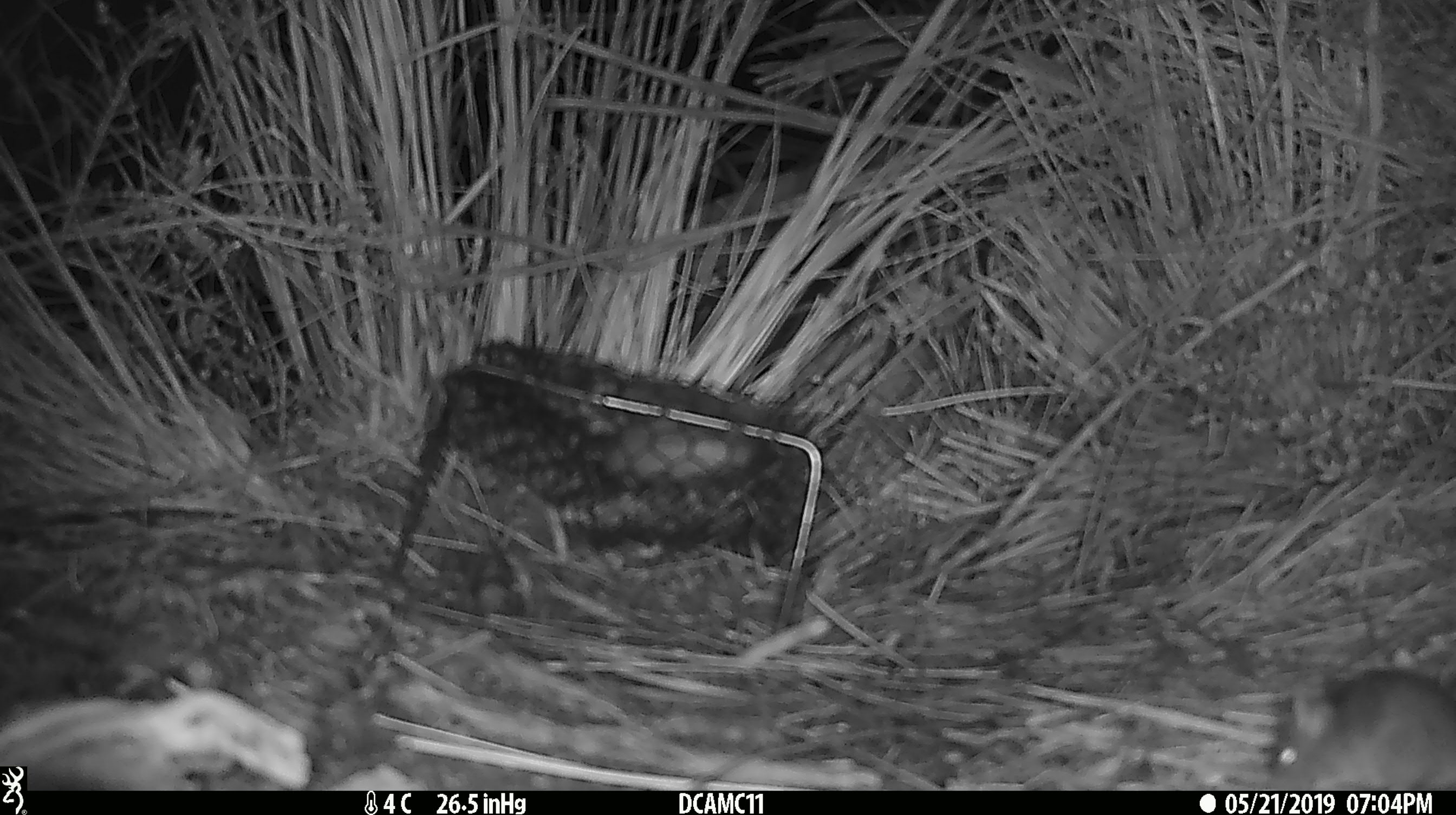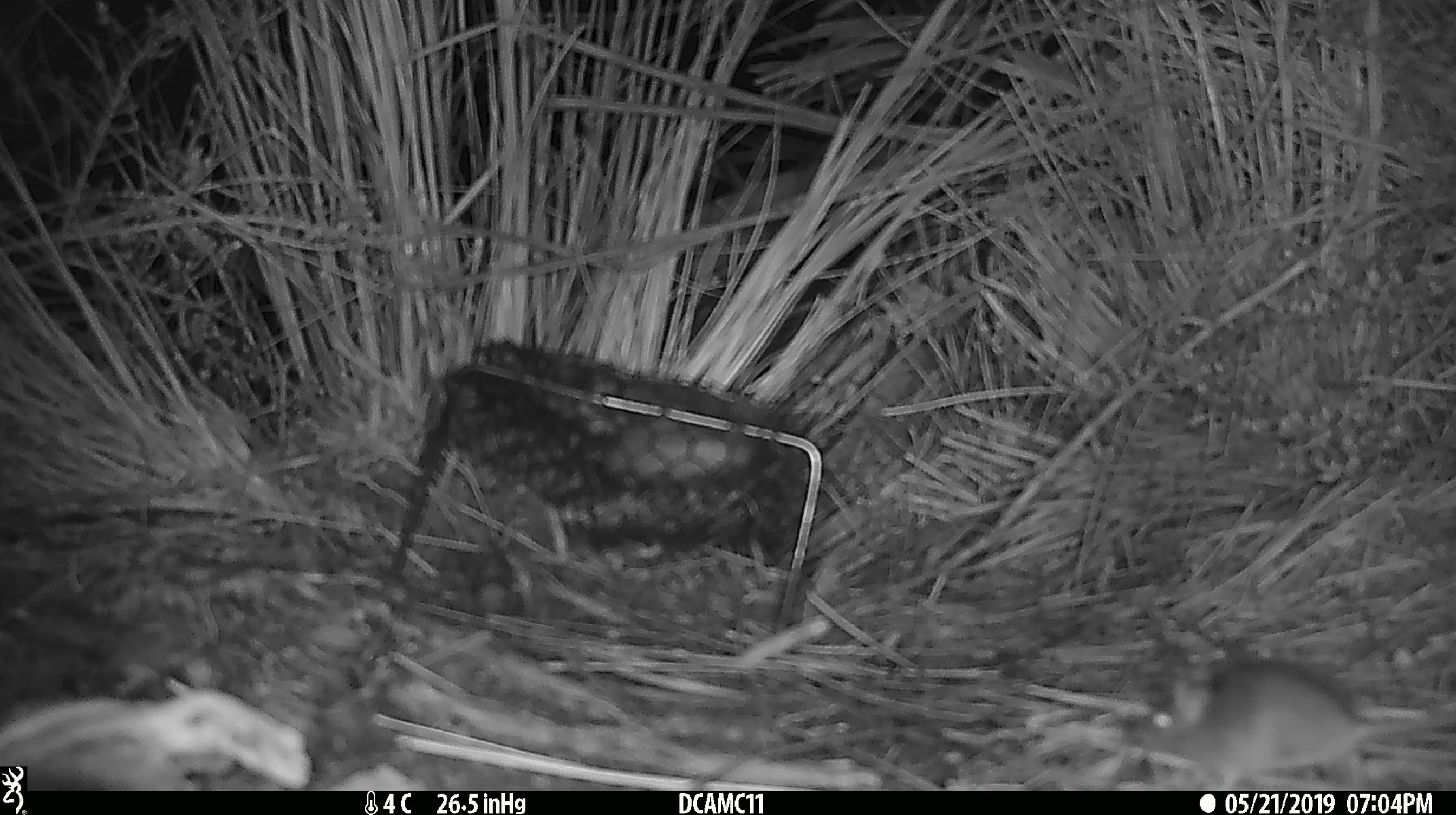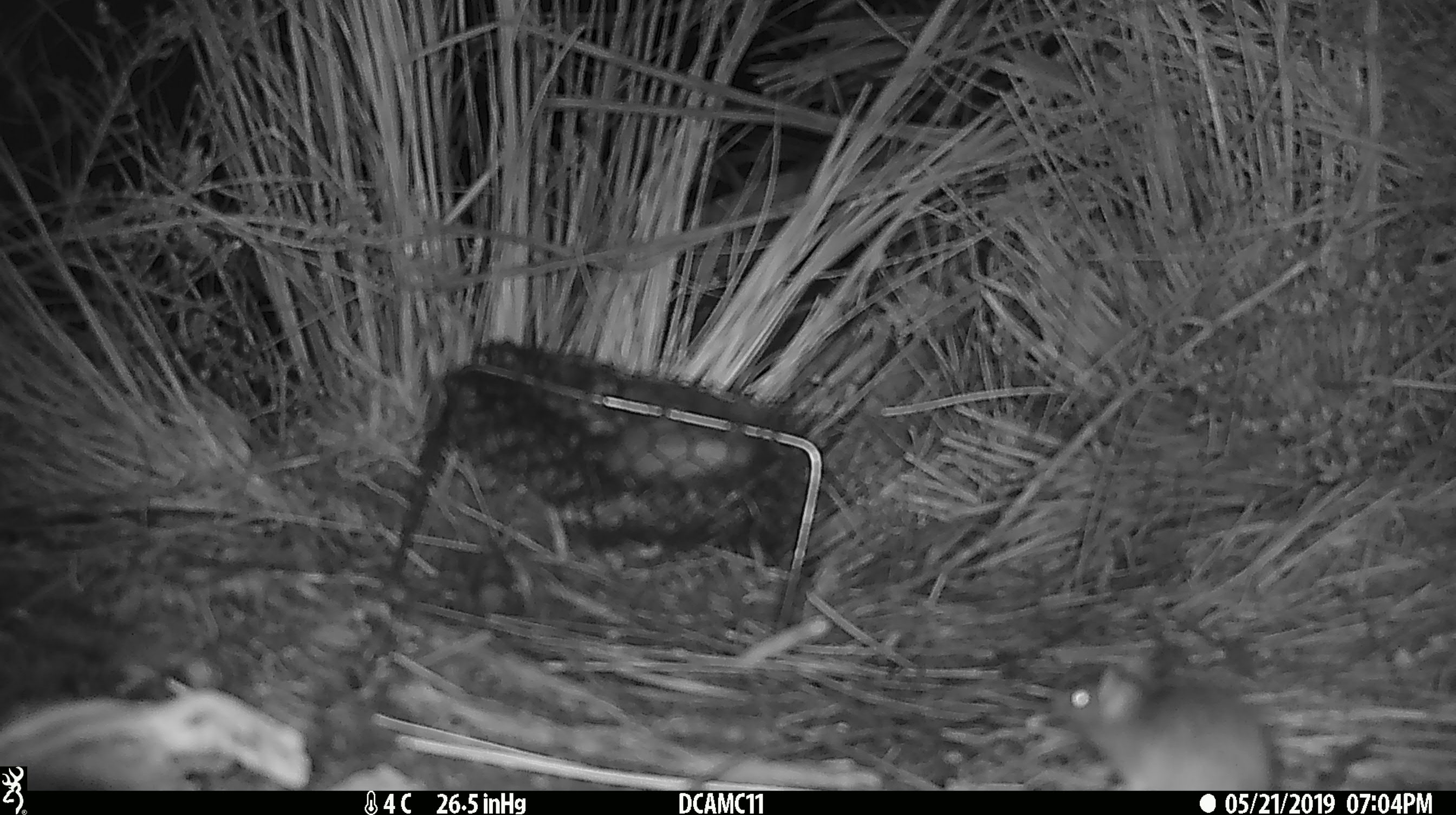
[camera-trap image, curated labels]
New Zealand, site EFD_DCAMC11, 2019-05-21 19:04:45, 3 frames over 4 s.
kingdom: Animalia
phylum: Chordata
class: Mammalia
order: Rodentia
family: Muridae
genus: Mus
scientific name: Mus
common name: mouse